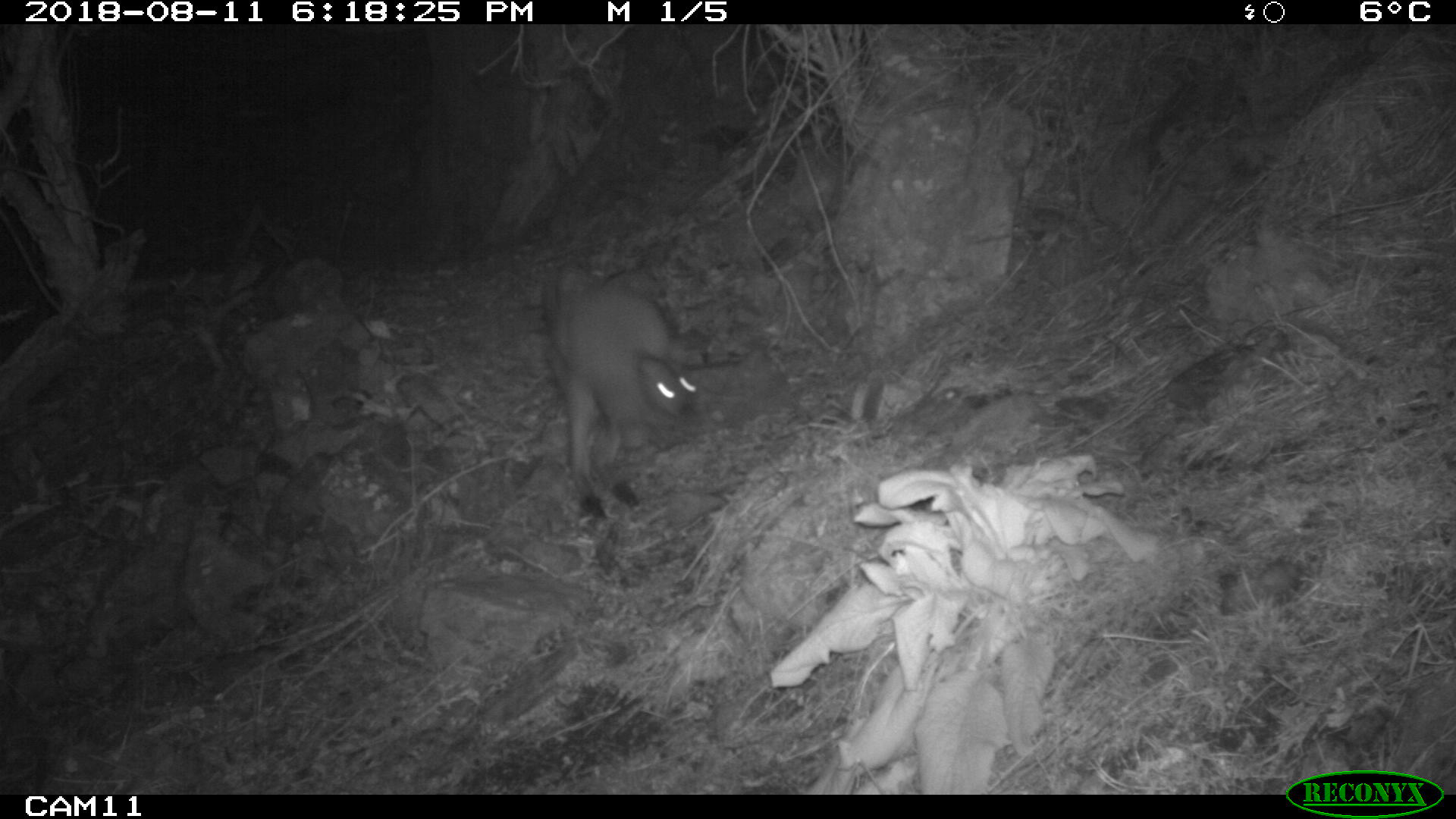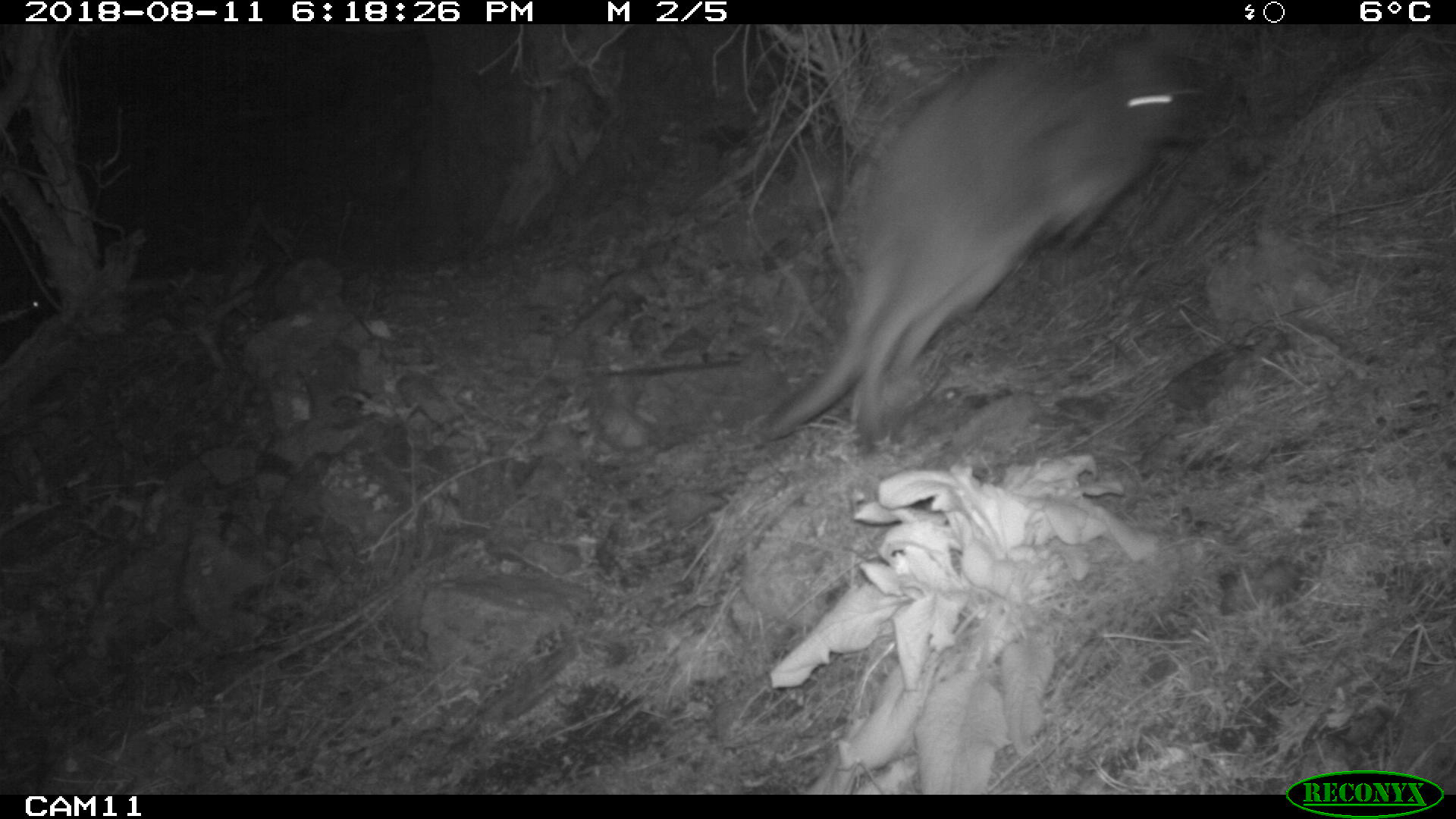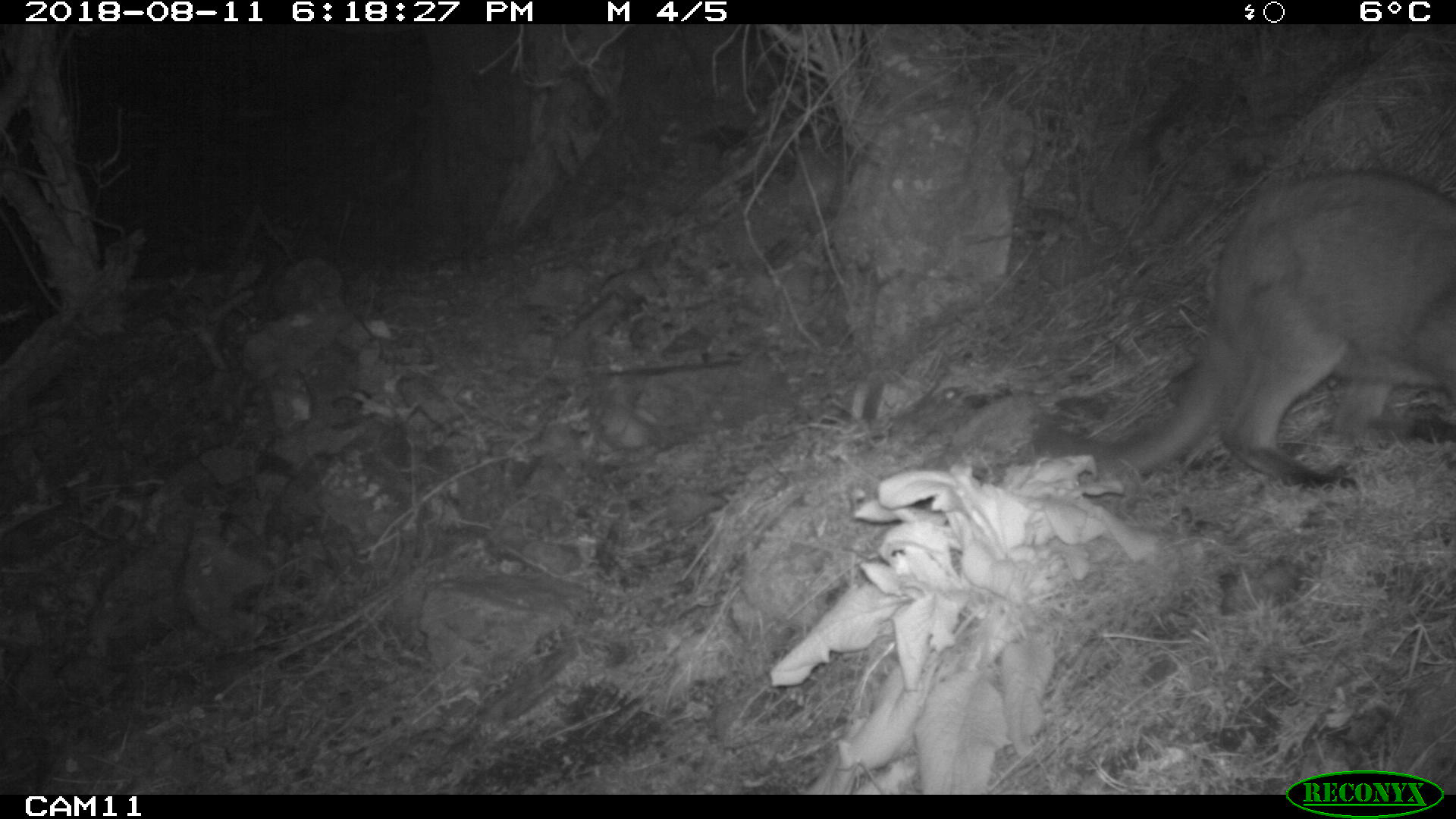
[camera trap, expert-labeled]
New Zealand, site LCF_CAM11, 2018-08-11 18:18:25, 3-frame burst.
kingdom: Animalia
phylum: Chordata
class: Mammalia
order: Diprotodontia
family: Macropodidae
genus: Notamacropus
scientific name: Notamacropus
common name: wallaby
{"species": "wallaby (Notamacropus)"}